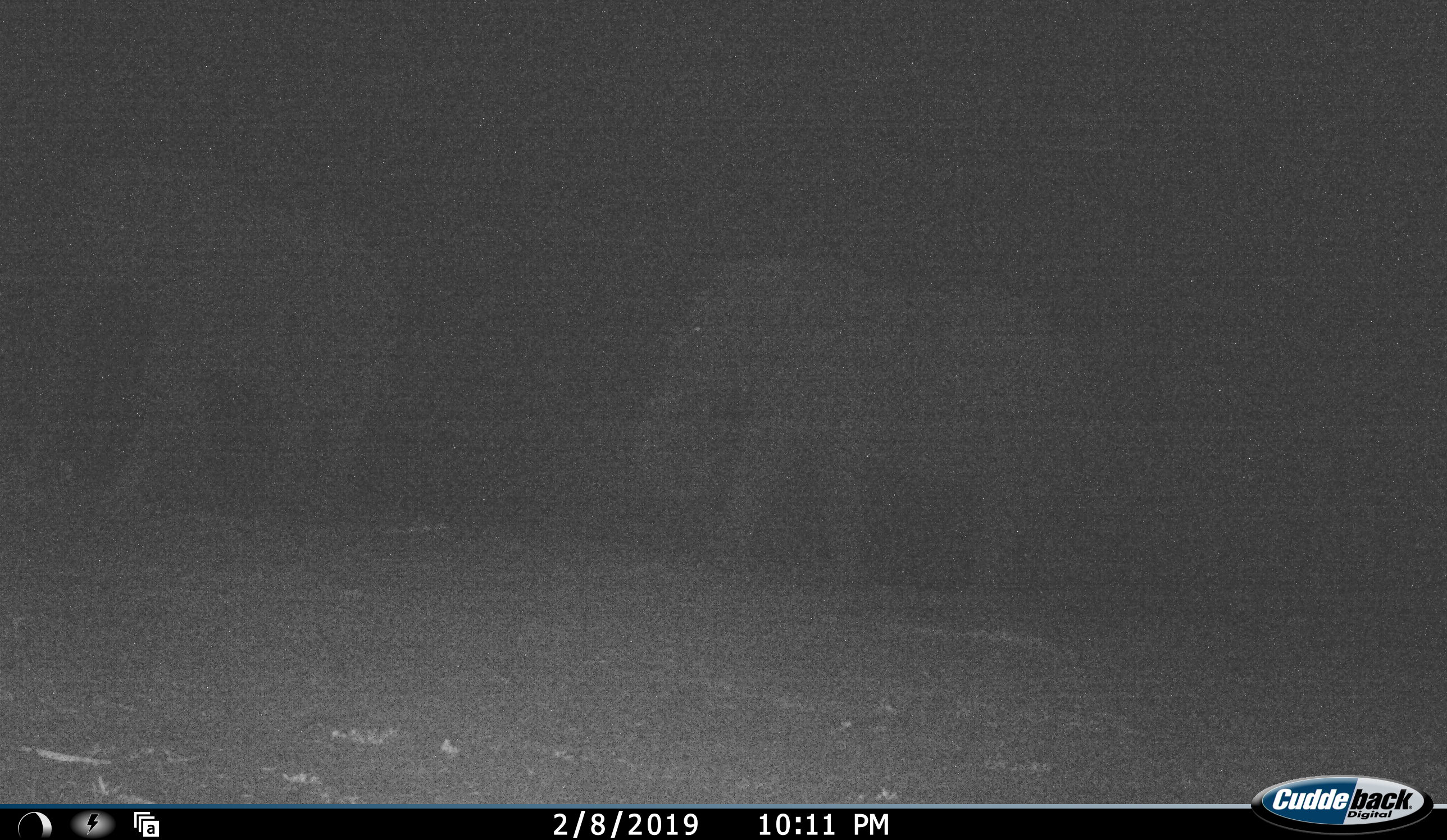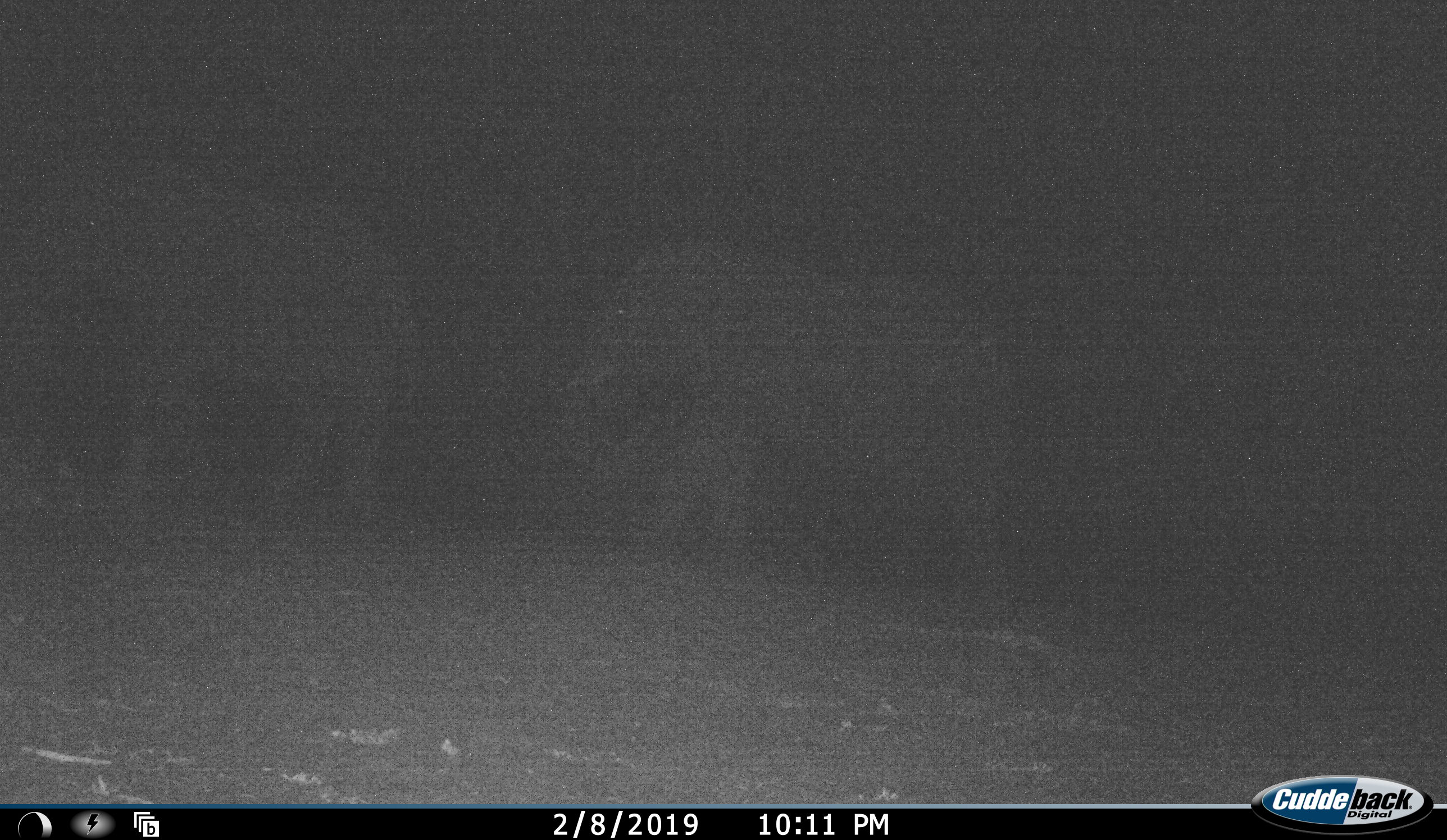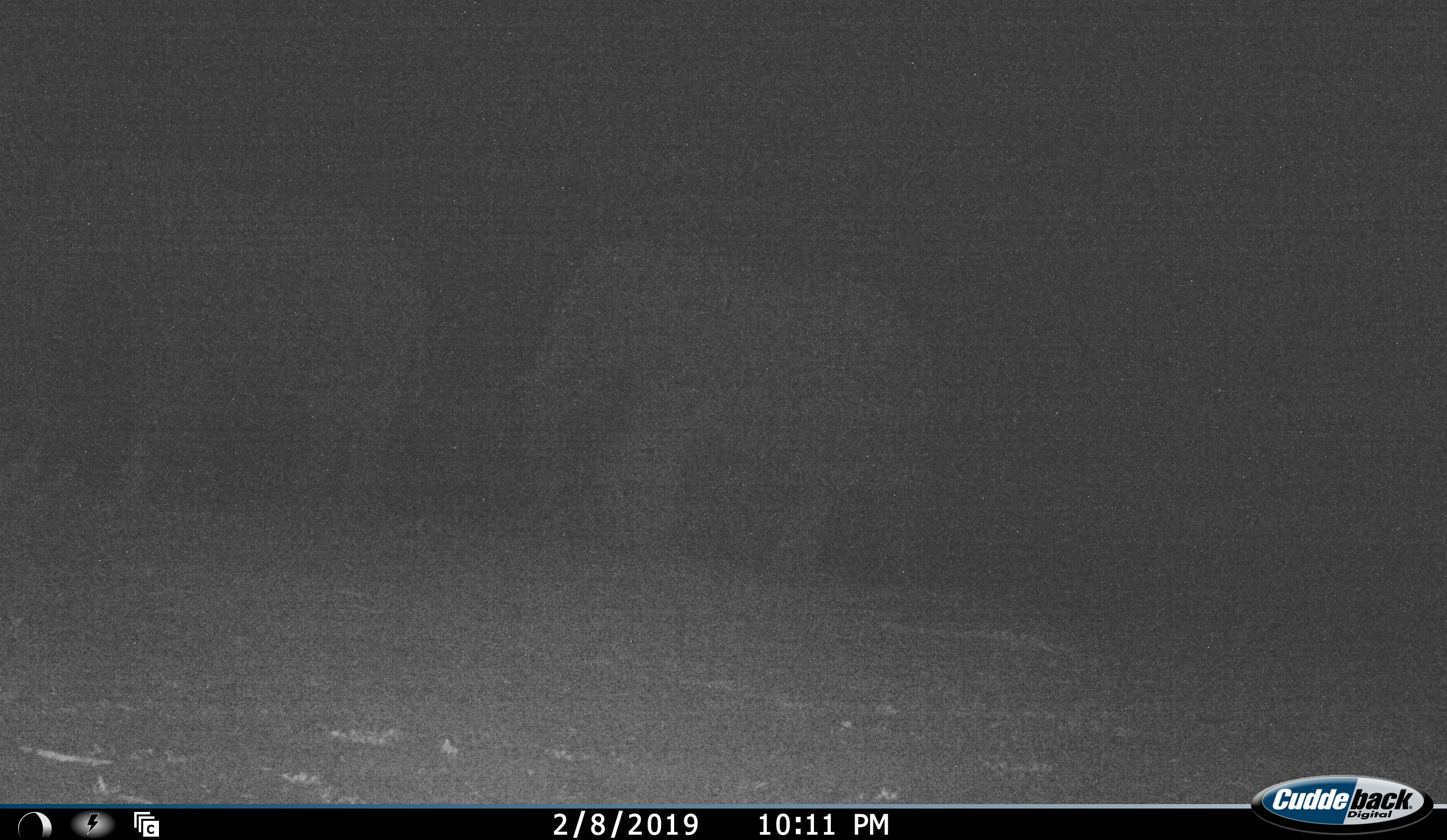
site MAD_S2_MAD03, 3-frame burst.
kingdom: Animalia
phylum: Chordata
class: Mammalia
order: Proboscidea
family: Elephantidae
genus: Loxodonta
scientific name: Loxodonta africana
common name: african bush elephant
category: elephant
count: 2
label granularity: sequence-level